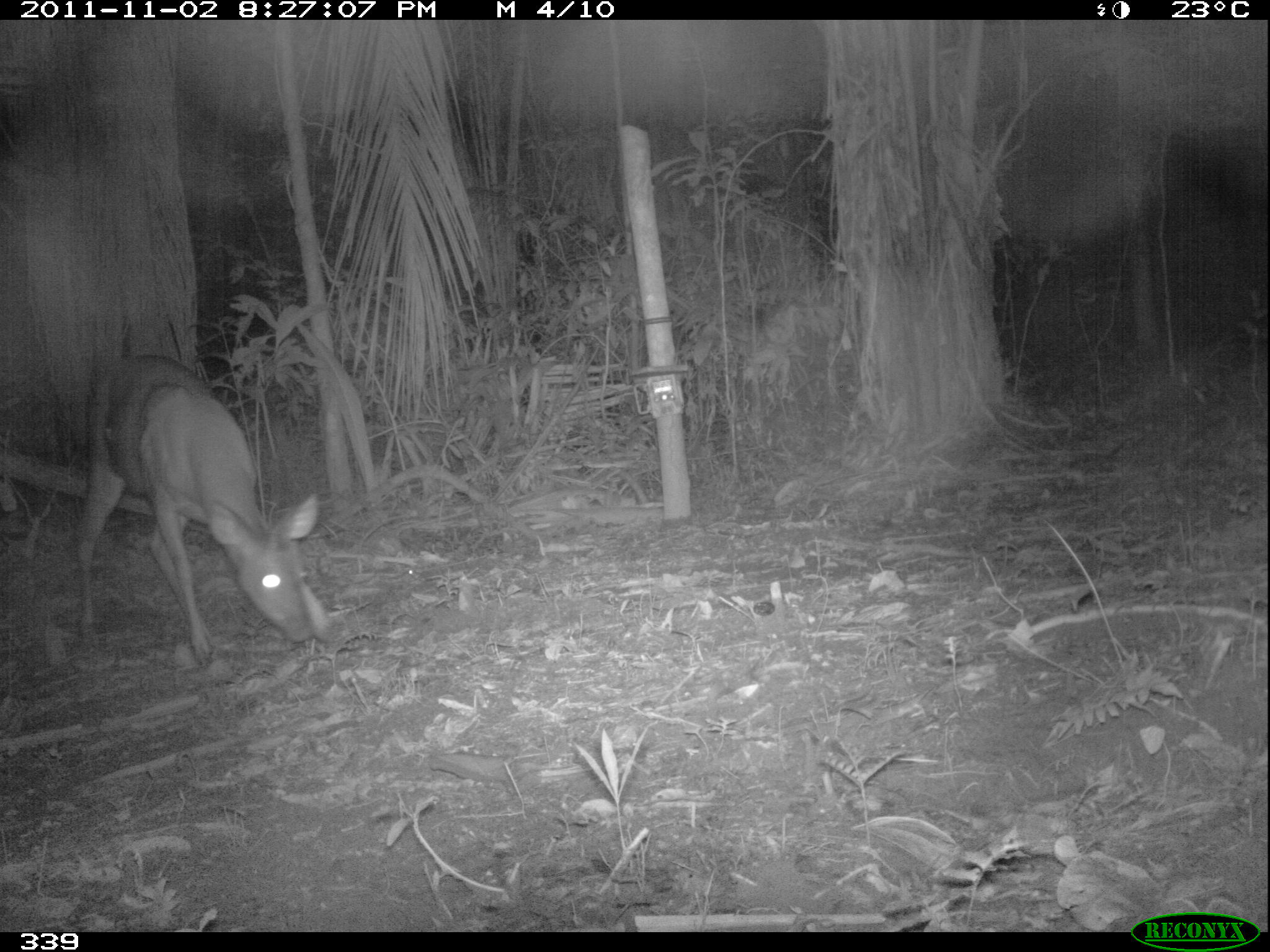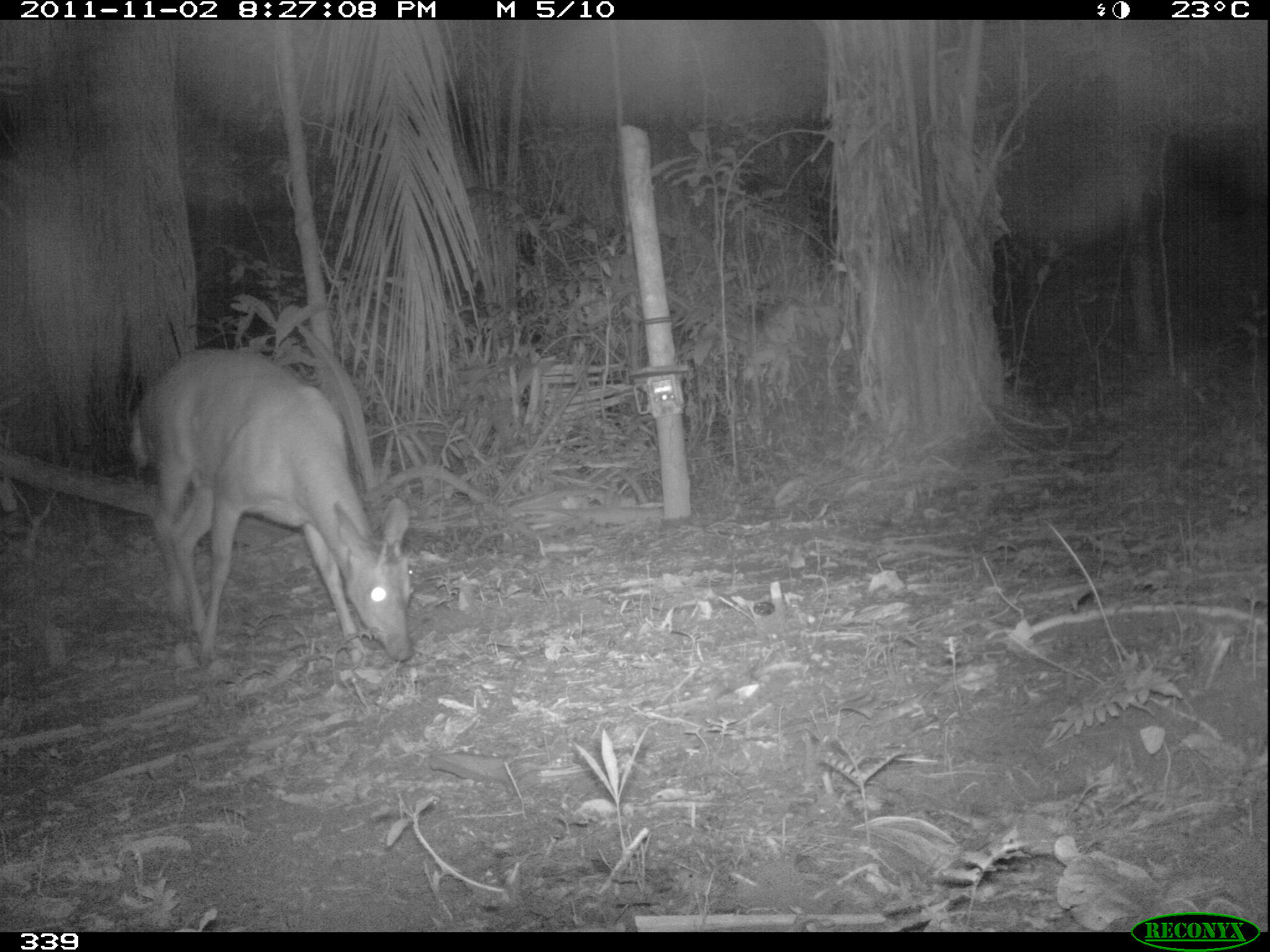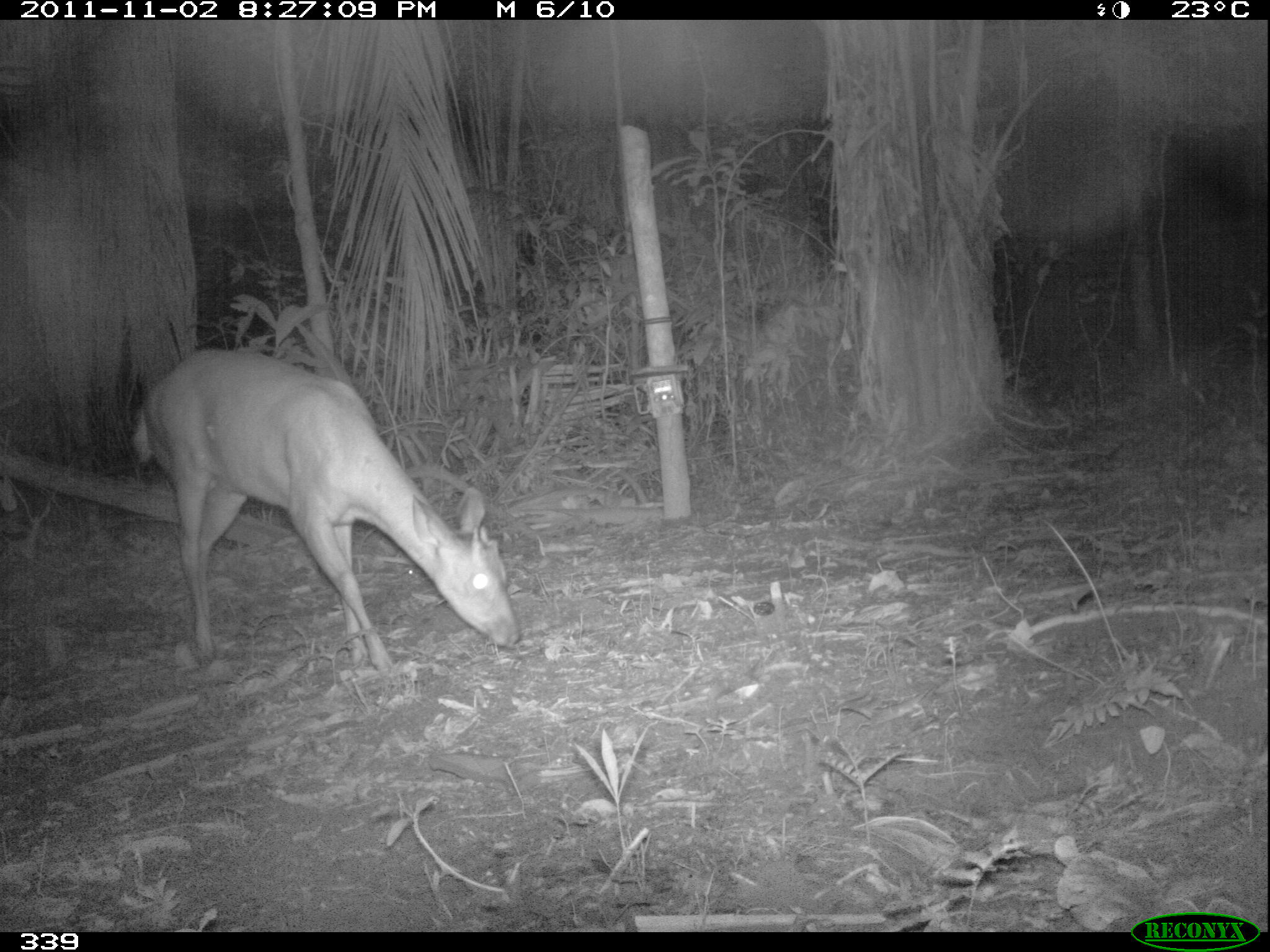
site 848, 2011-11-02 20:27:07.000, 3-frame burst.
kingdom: Animalia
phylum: Chordata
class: Mammalia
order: Artiodactyla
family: Cervidae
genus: Mazama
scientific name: Mazama americana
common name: red brocket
Mazama americana (red brocket).